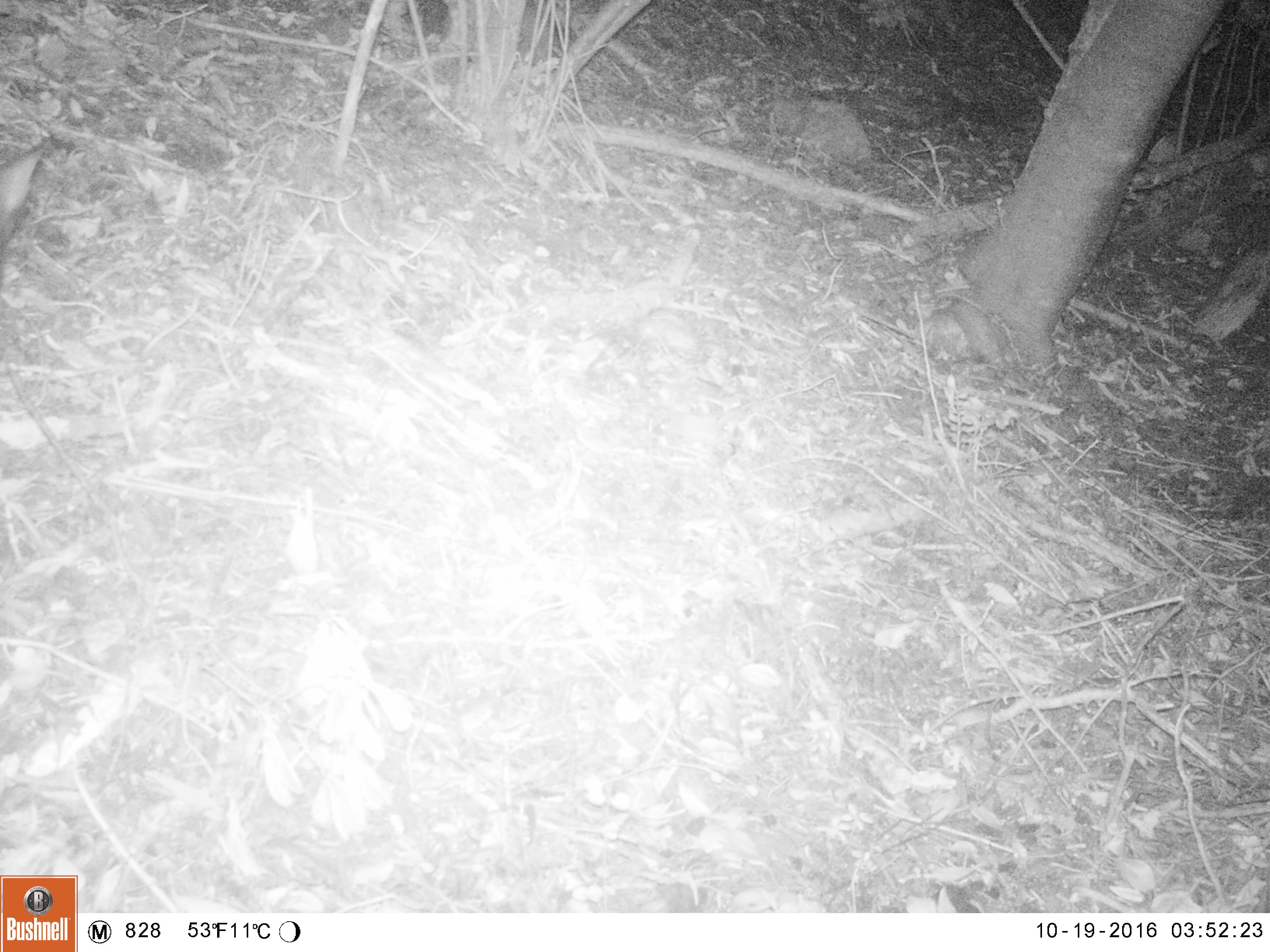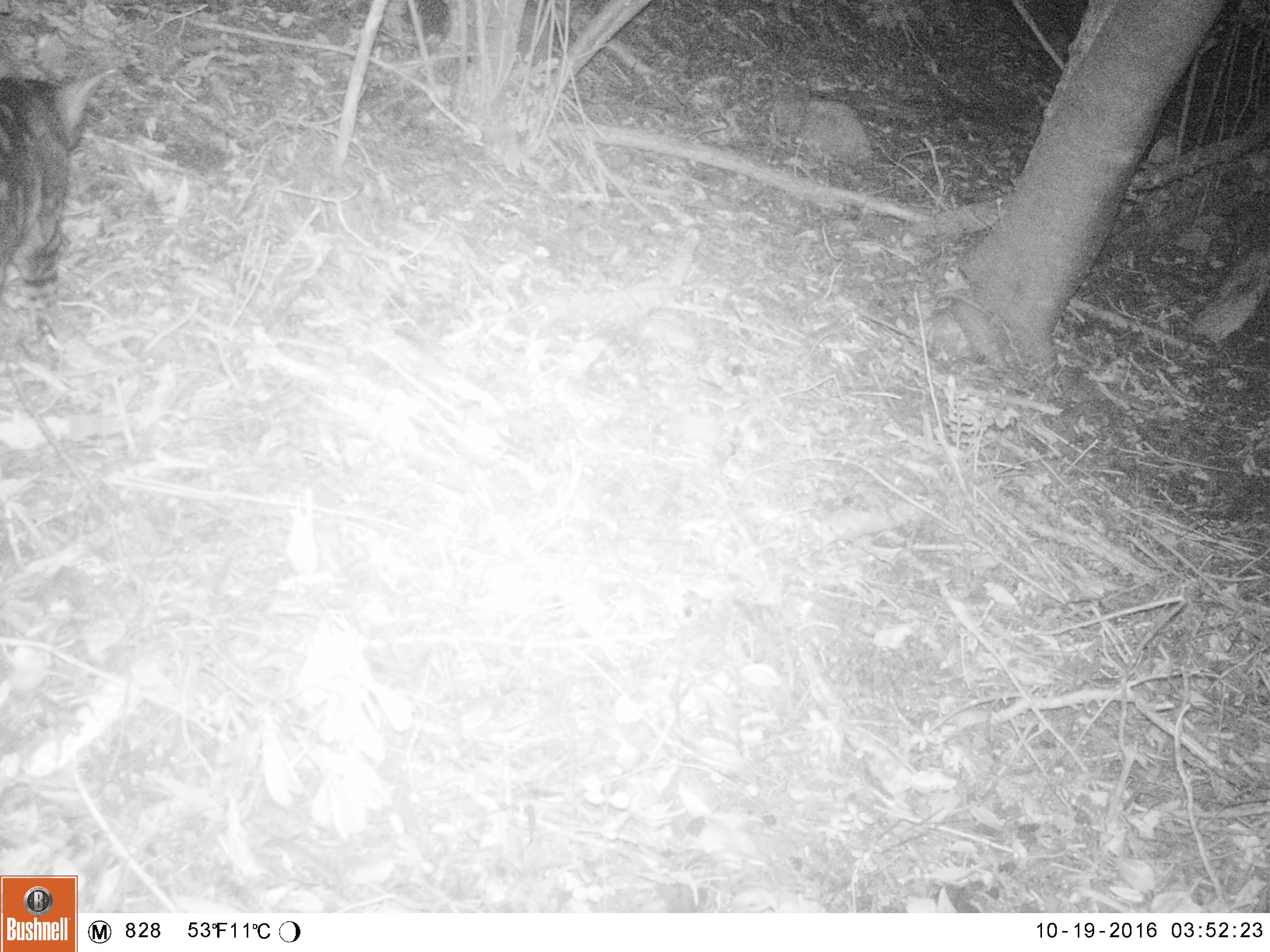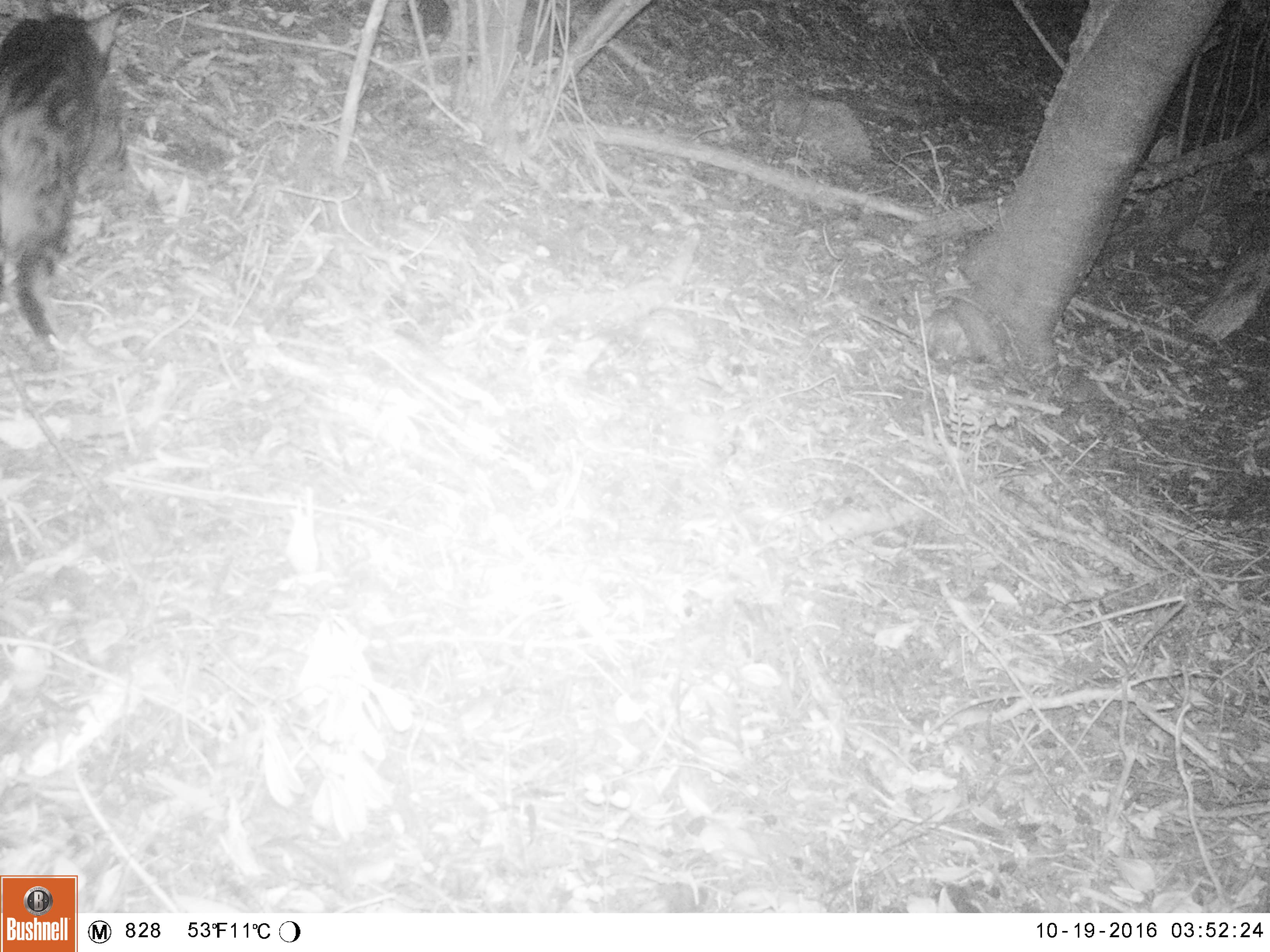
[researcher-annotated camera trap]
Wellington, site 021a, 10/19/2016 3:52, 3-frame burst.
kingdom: Animalia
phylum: Chordata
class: Mammalia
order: Carnivora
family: Felidae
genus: Felis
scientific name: Felis catus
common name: cat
Cat (Felis catus).